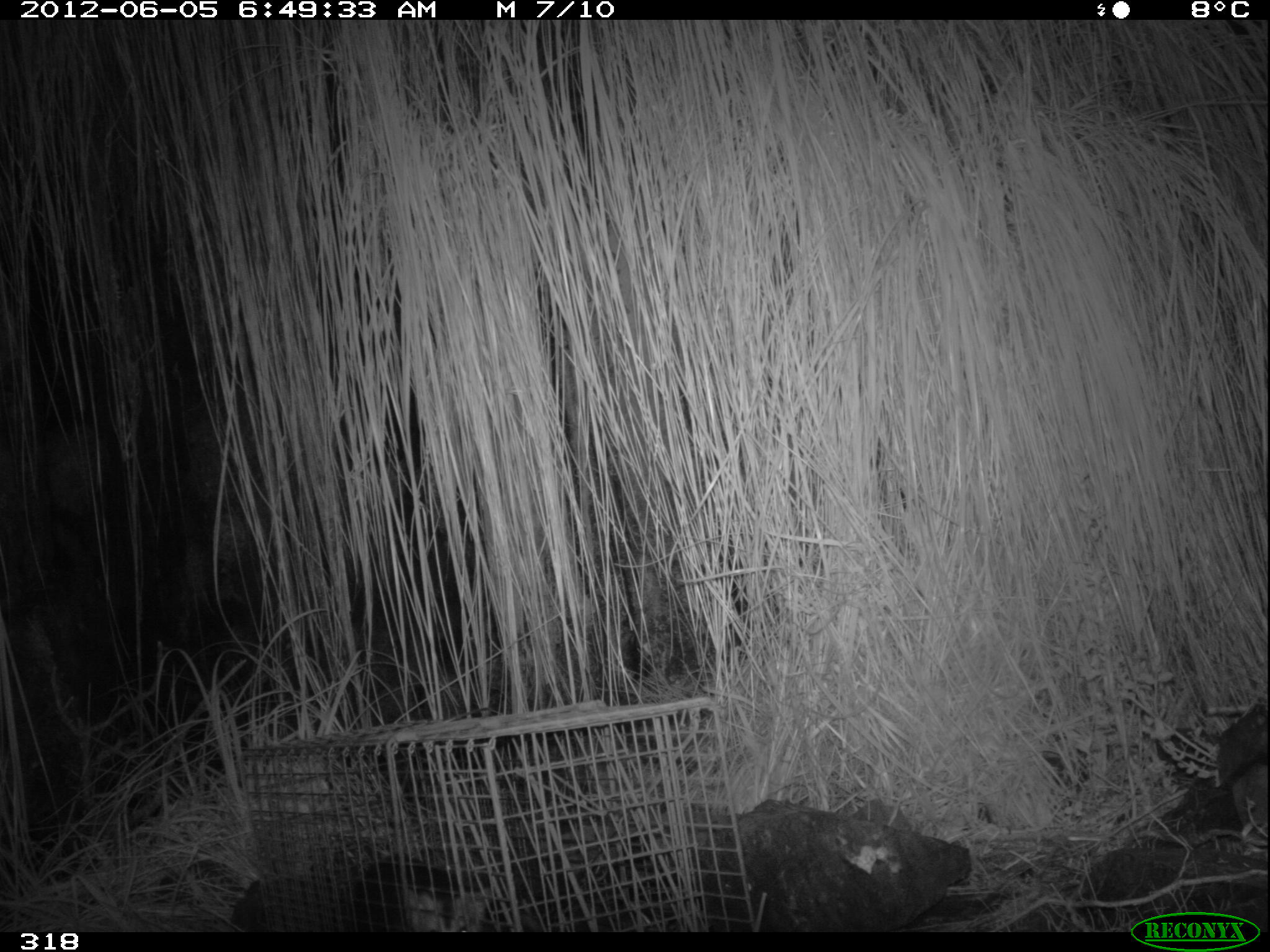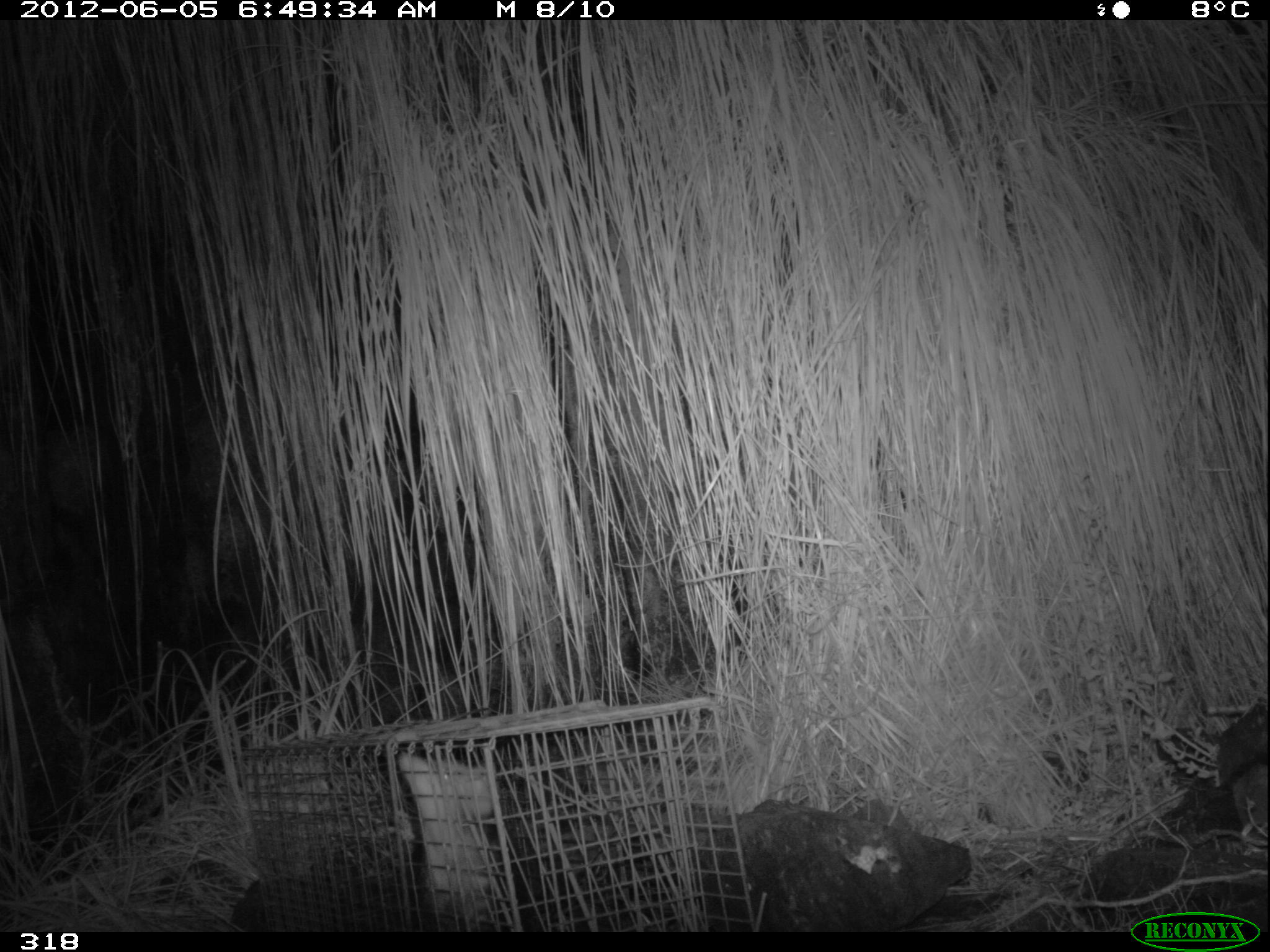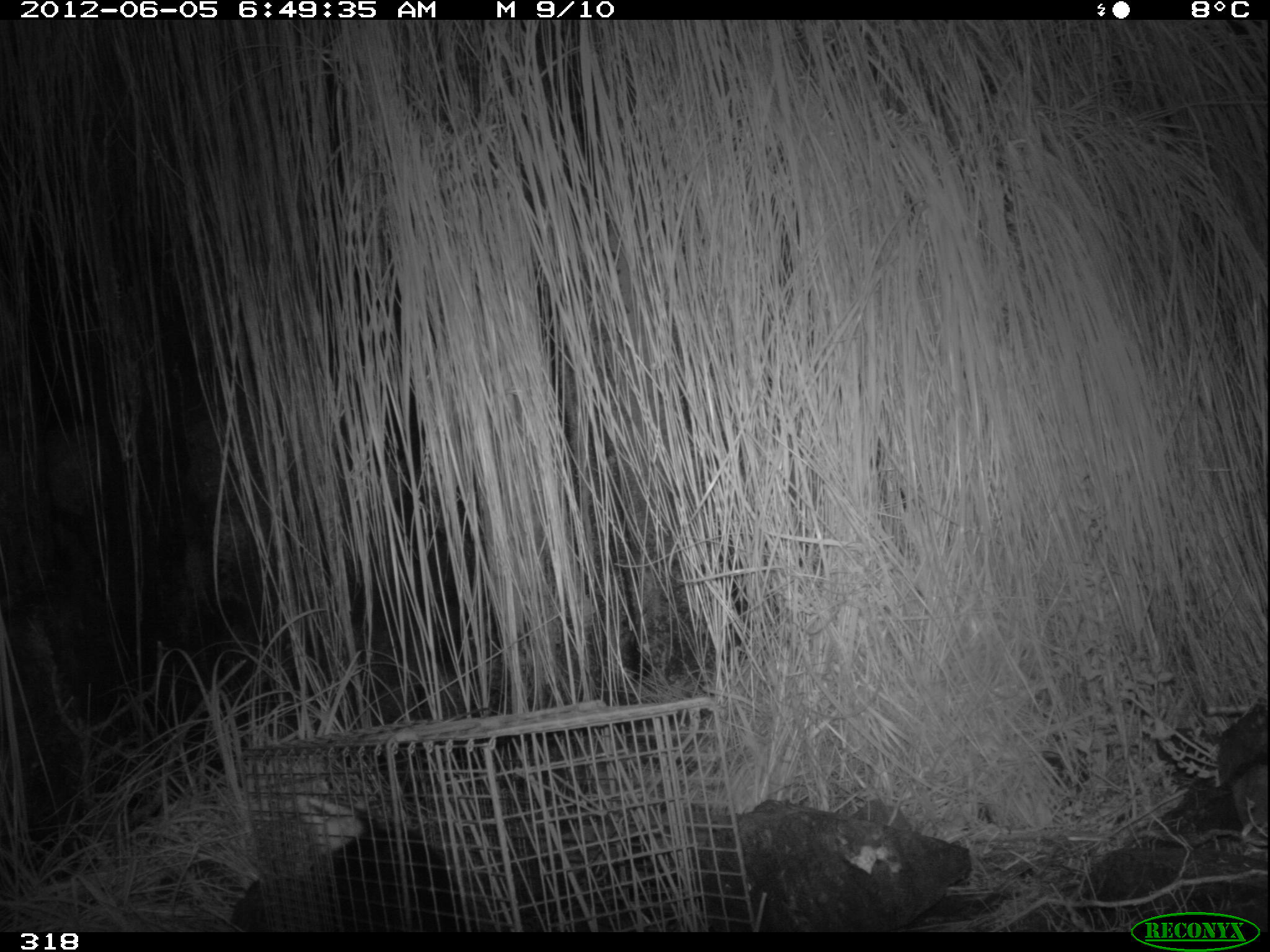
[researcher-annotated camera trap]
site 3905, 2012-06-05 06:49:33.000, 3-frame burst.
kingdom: Animalia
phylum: Chordata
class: Mammalia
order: Didelphimorphia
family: Didelphidae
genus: Didelphis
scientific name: Didelphis pernigra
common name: andean white-eared opossum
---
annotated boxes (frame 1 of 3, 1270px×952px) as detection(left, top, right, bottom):
didelphis pernigra: detection(349, 853, 494, 930)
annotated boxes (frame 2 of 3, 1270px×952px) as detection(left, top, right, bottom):
didelphis pernigra: detection(383, 753, 493, 930)